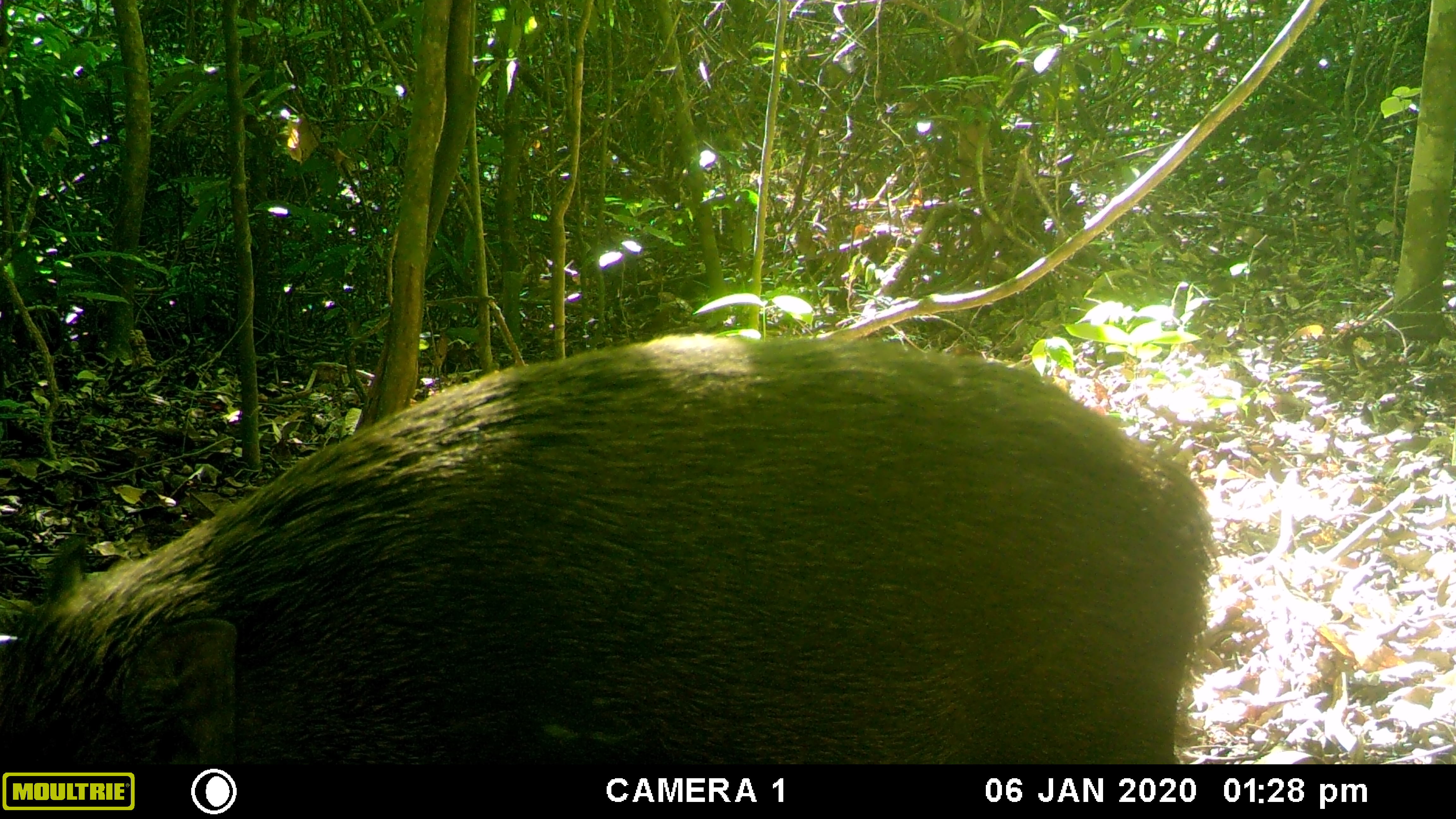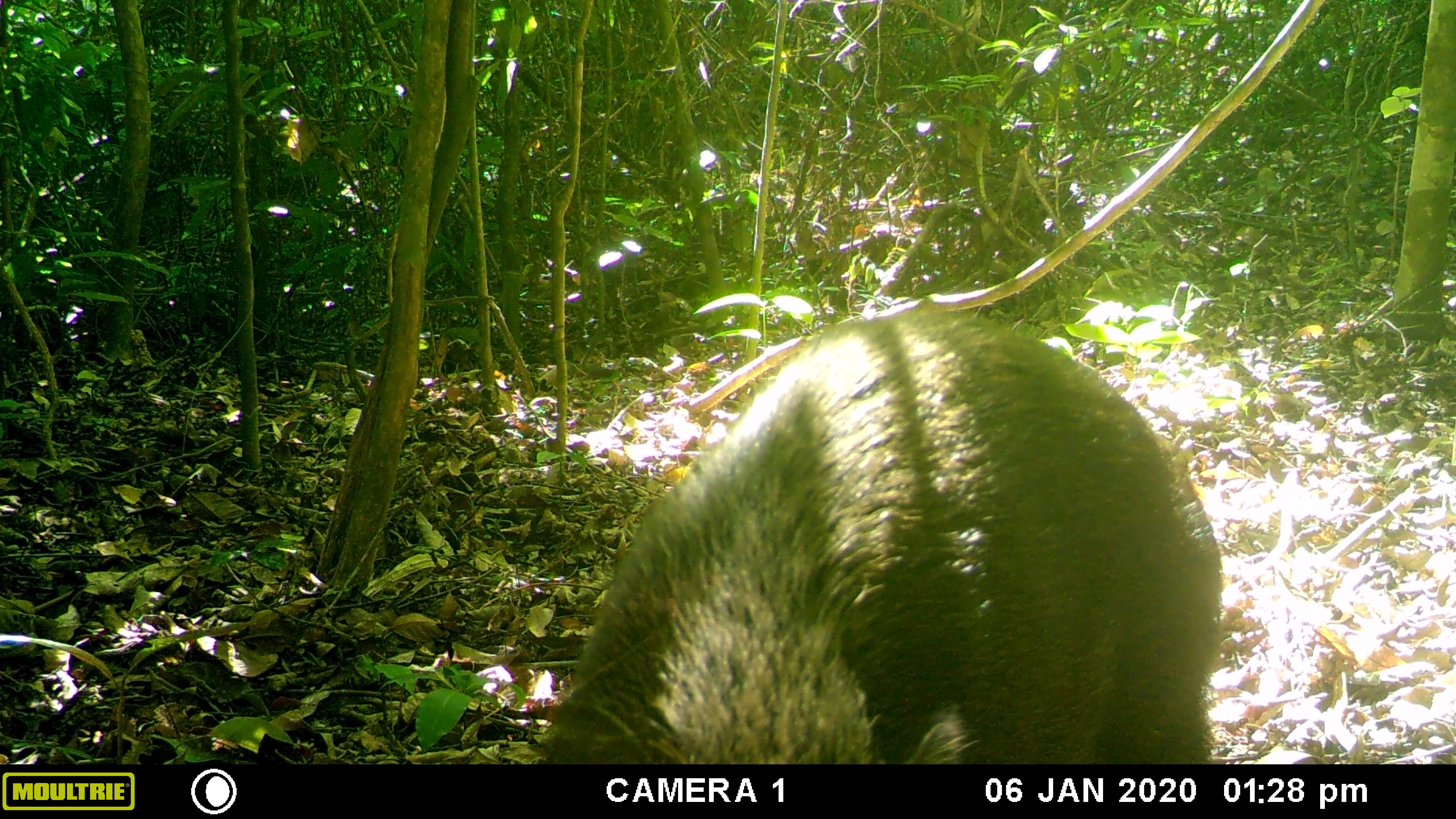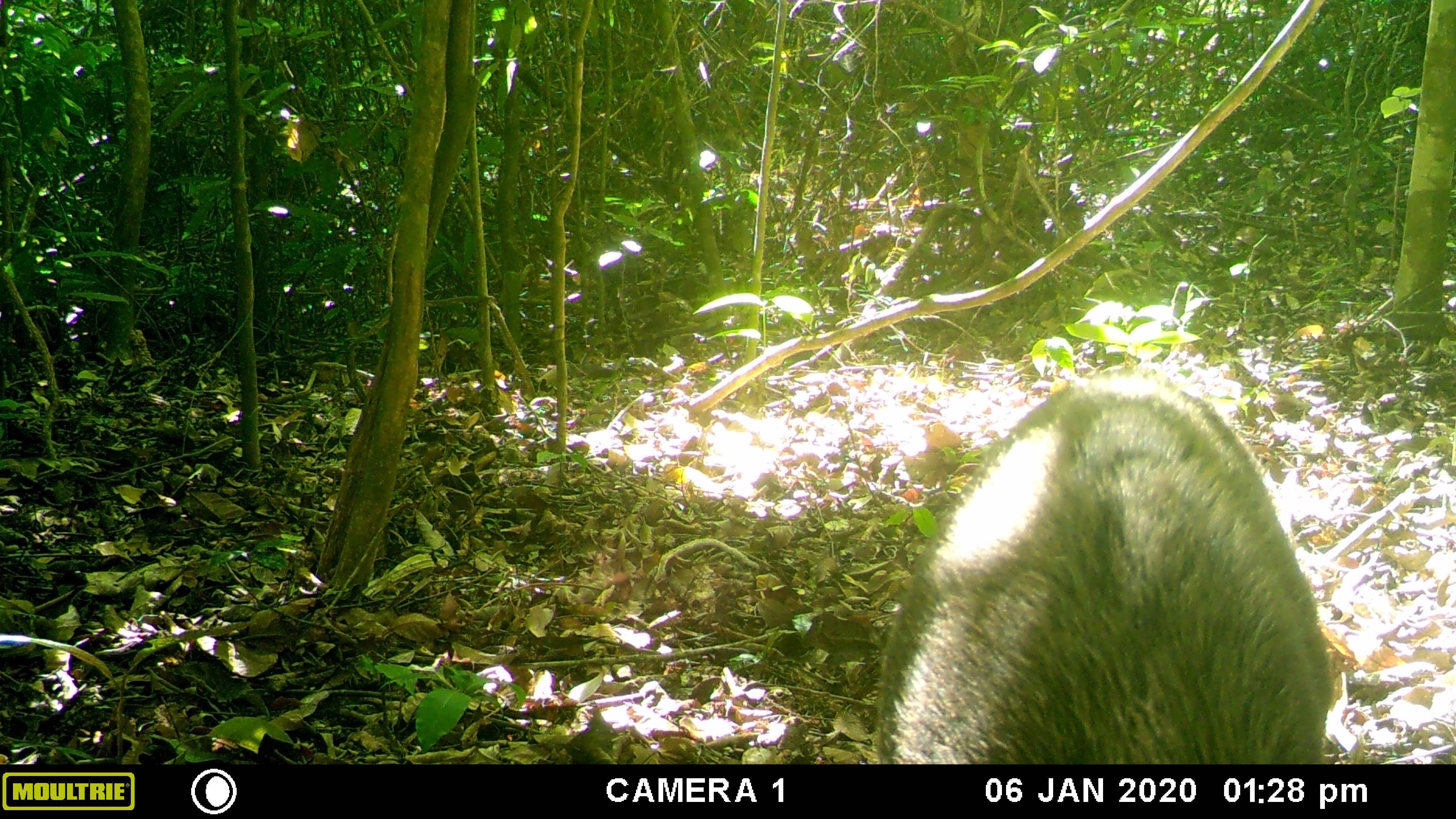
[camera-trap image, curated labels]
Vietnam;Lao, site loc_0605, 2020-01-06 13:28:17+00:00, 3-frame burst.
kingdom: Animalia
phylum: Chordata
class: Mammalia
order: Artiodactyla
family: Suidae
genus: Sus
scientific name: Sus scrofa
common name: eurasian wild pig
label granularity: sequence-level